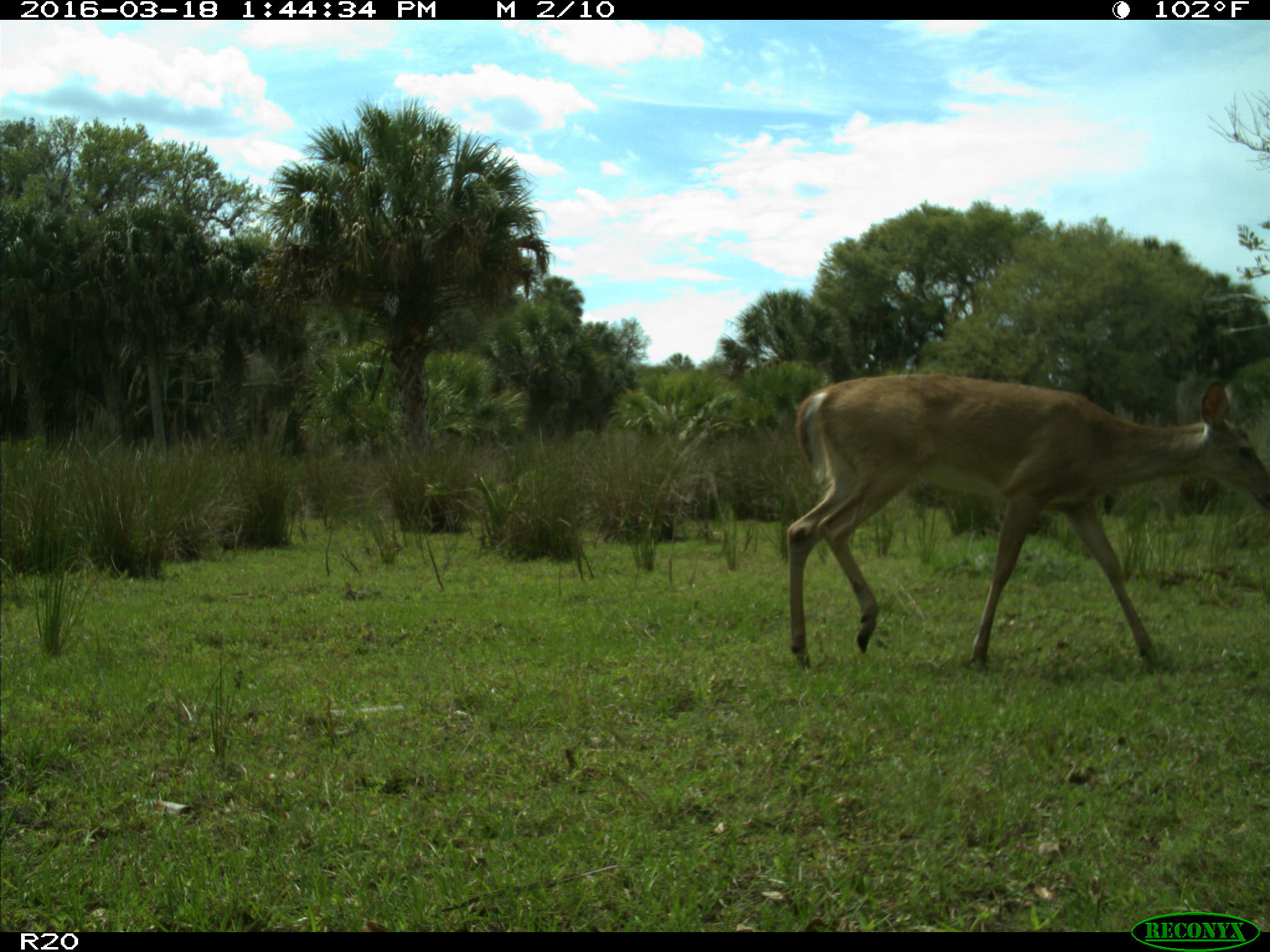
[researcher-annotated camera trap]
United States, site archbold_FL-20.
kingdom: Animalia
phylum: Chordata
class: Mammalia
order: Artiodactyla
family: Cervidae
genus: Odocoileus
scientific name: Odocoileus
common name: deer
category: unidentified deer